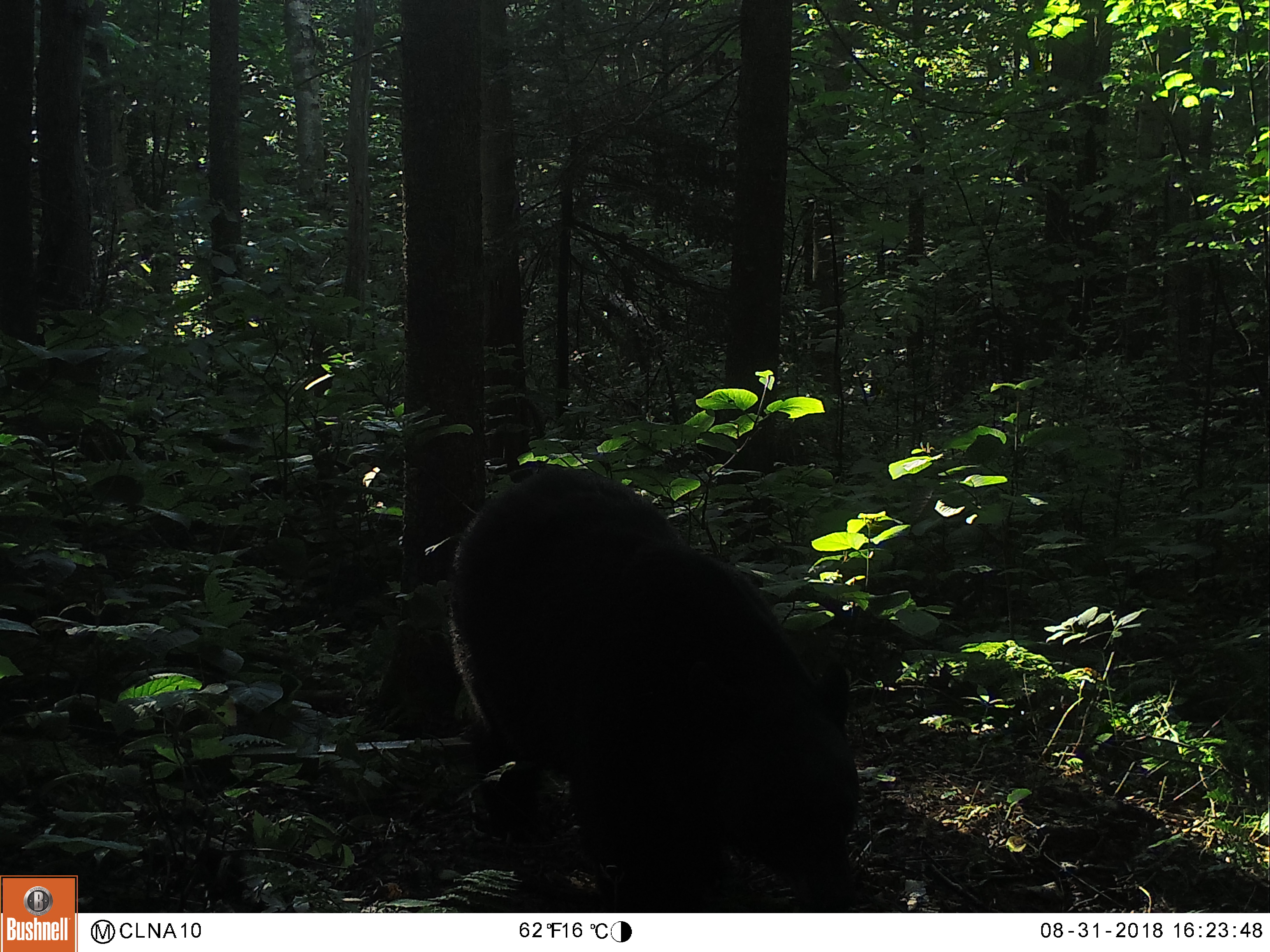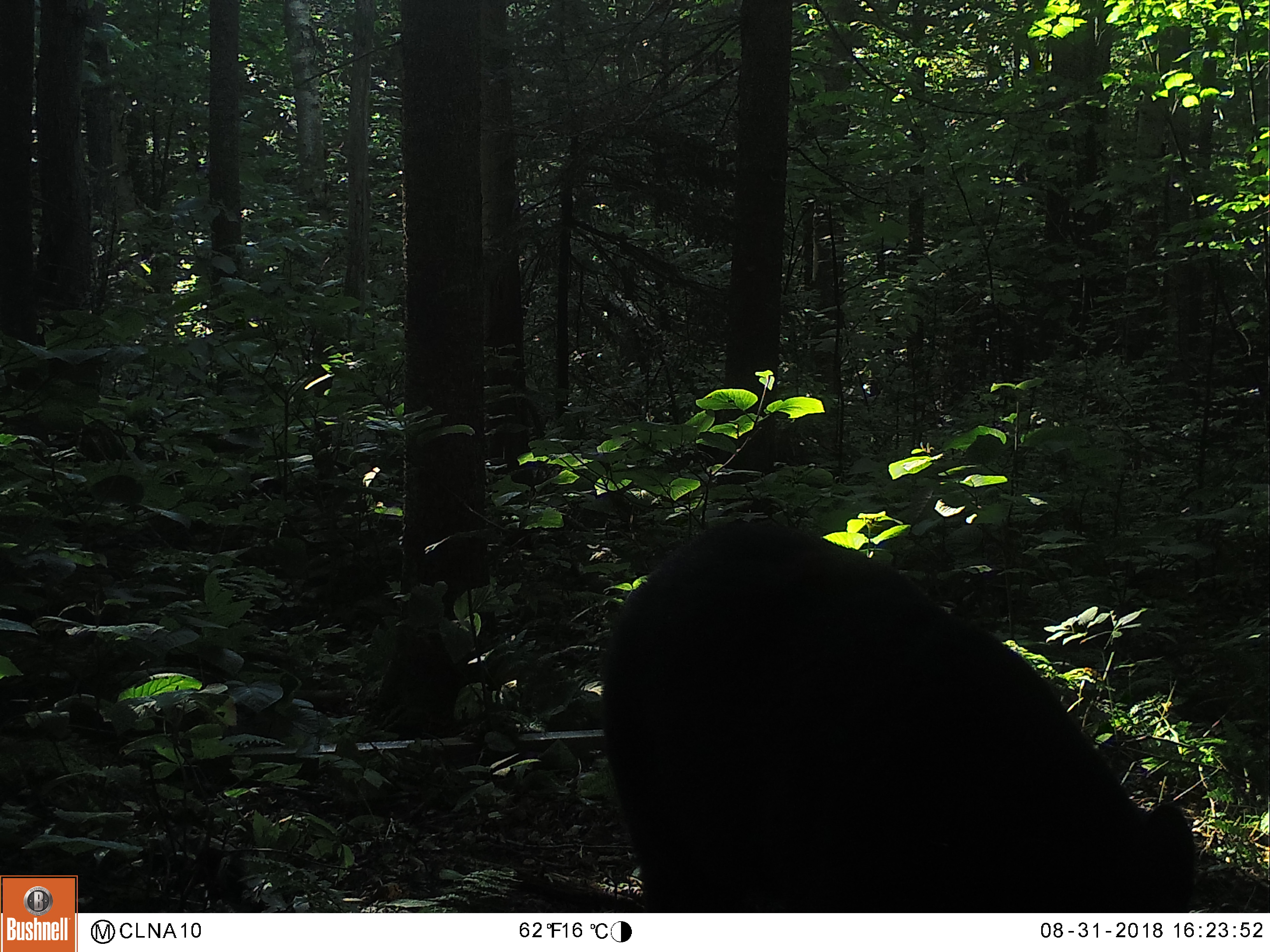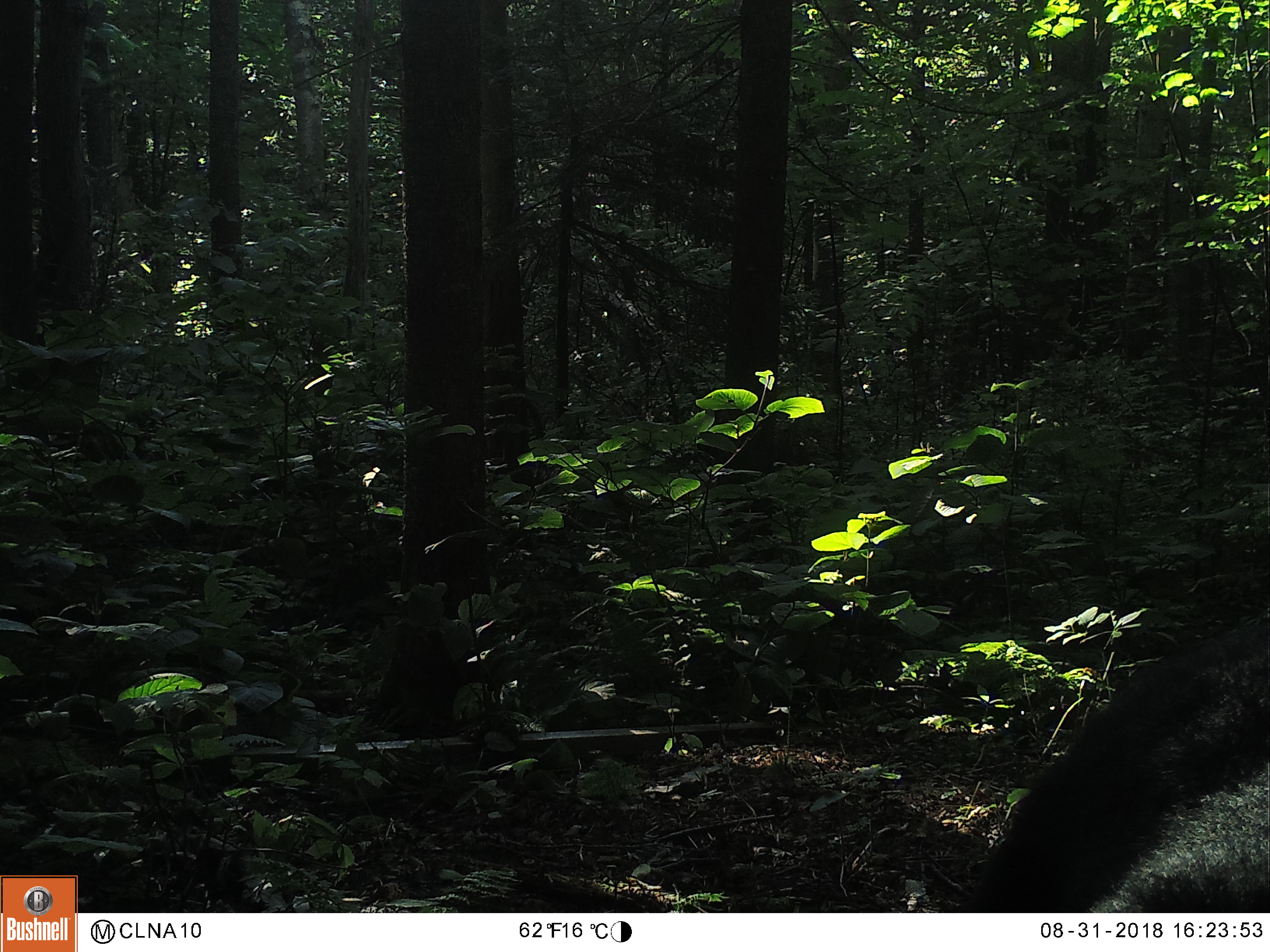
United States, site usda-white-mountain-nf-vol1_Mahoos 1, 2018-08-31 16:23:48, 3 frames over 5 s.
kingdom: Animalia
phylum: Chordata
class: Mammalia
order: Carnivora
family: Ursidae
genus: Ursus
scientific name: Ursus americanus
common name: black bear